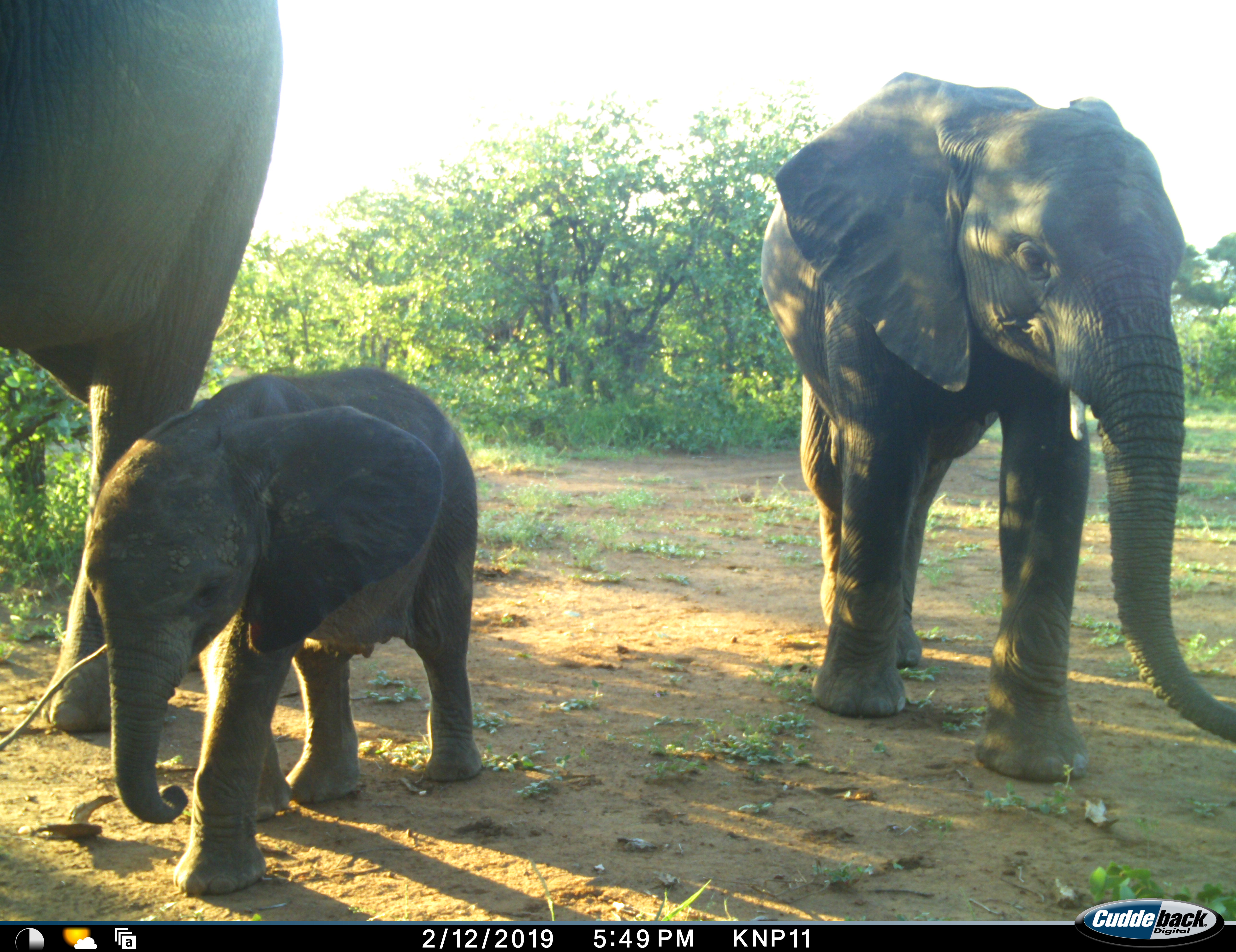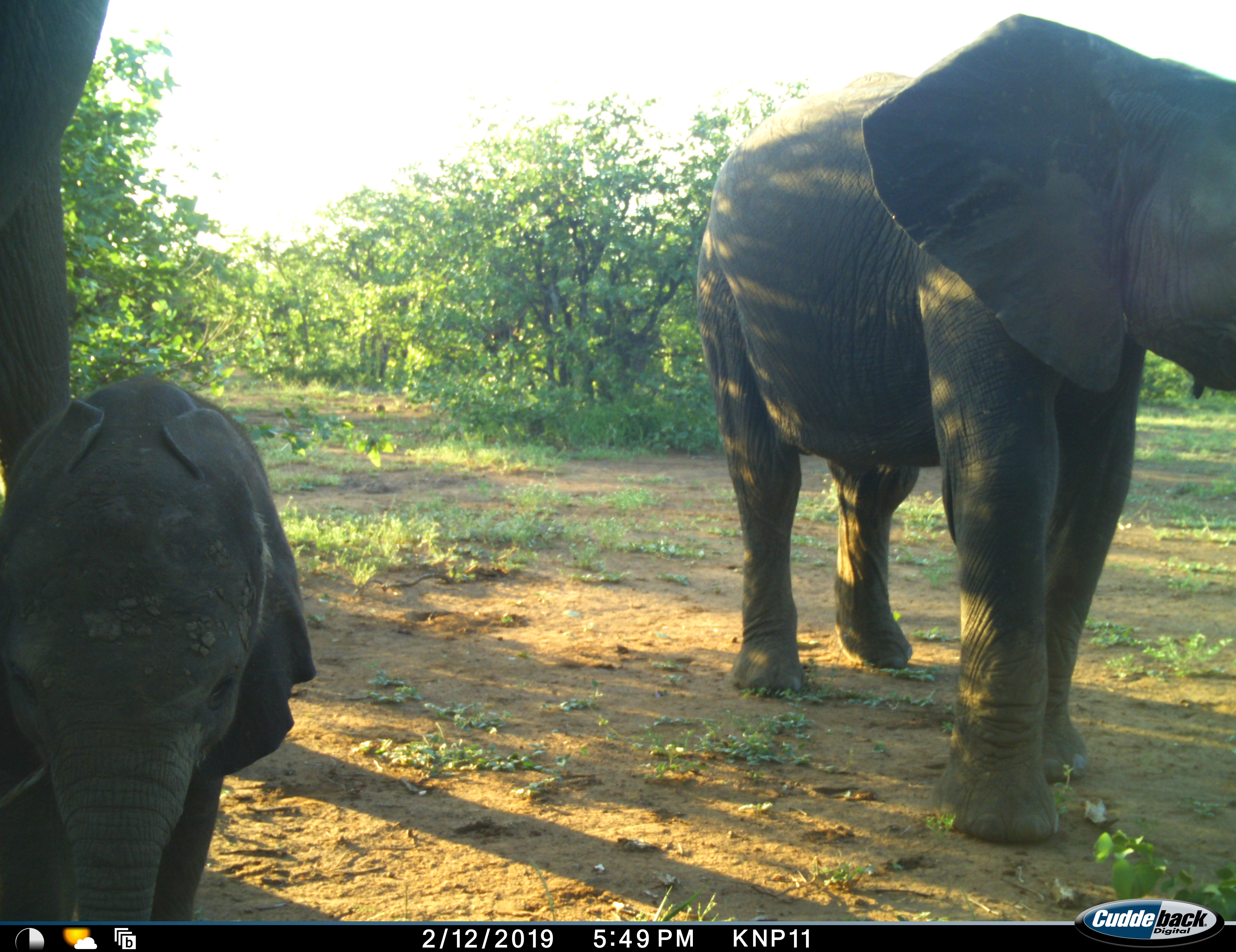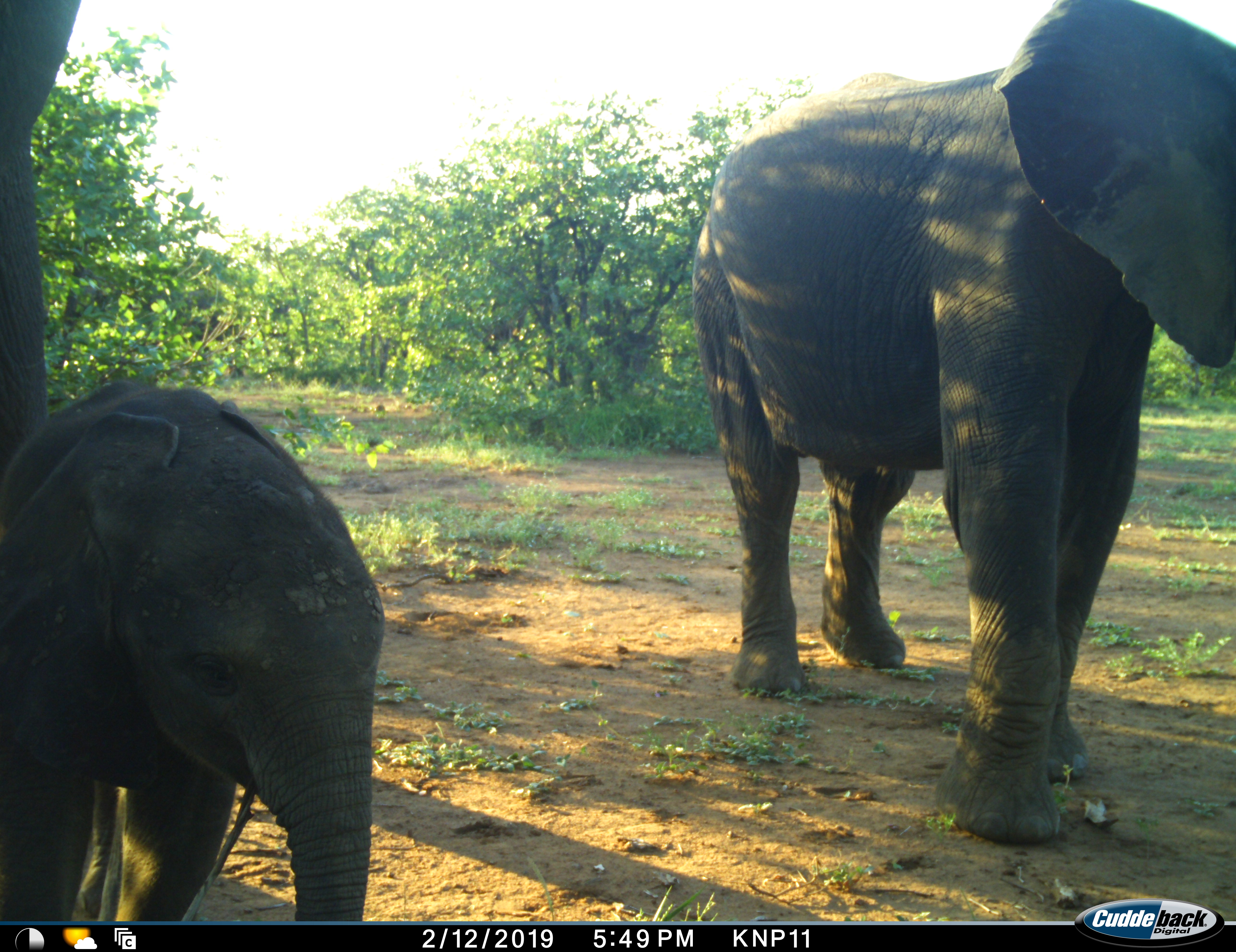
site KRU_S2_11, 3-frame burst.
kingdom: Animalia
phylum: Chordata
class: Mammalia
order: Proboscidea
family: Elephantidae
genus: Loxodonta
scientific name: Loxodonta africana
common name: african bush elephant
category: elephant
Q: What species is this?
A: Elephant (african bush elephant) (Loxodonta africana).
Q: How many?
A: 3.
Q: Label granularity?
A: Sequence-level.